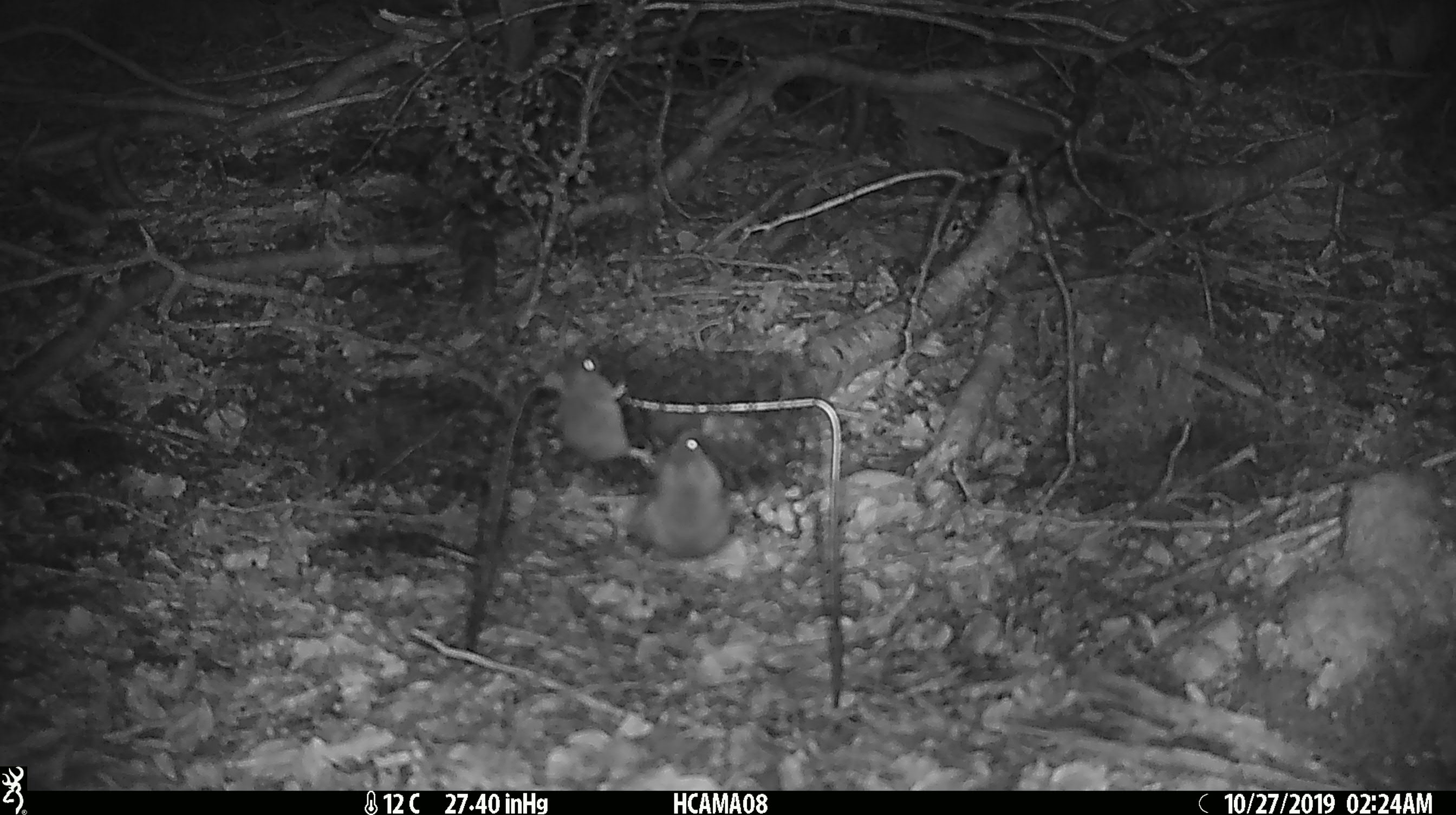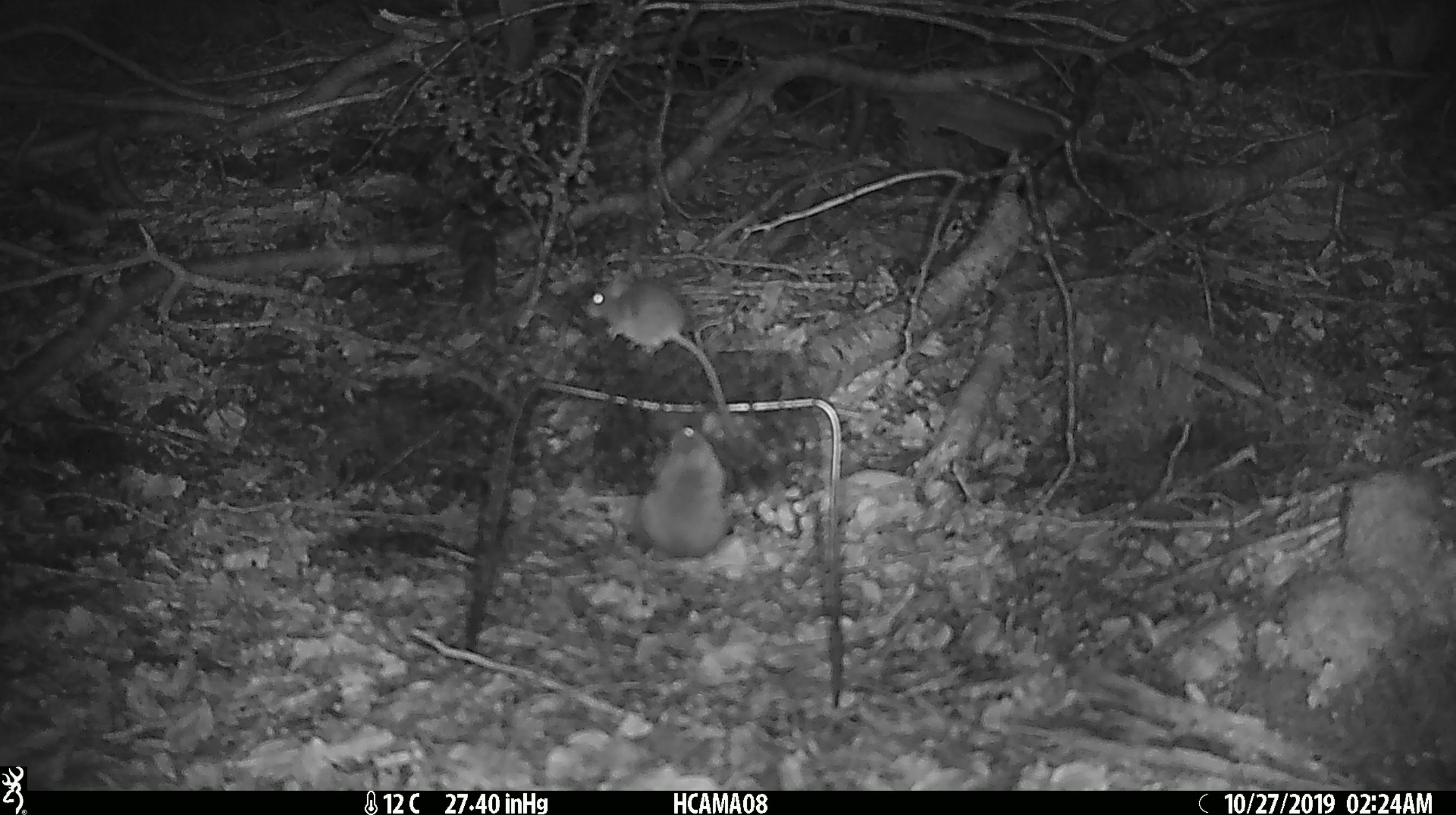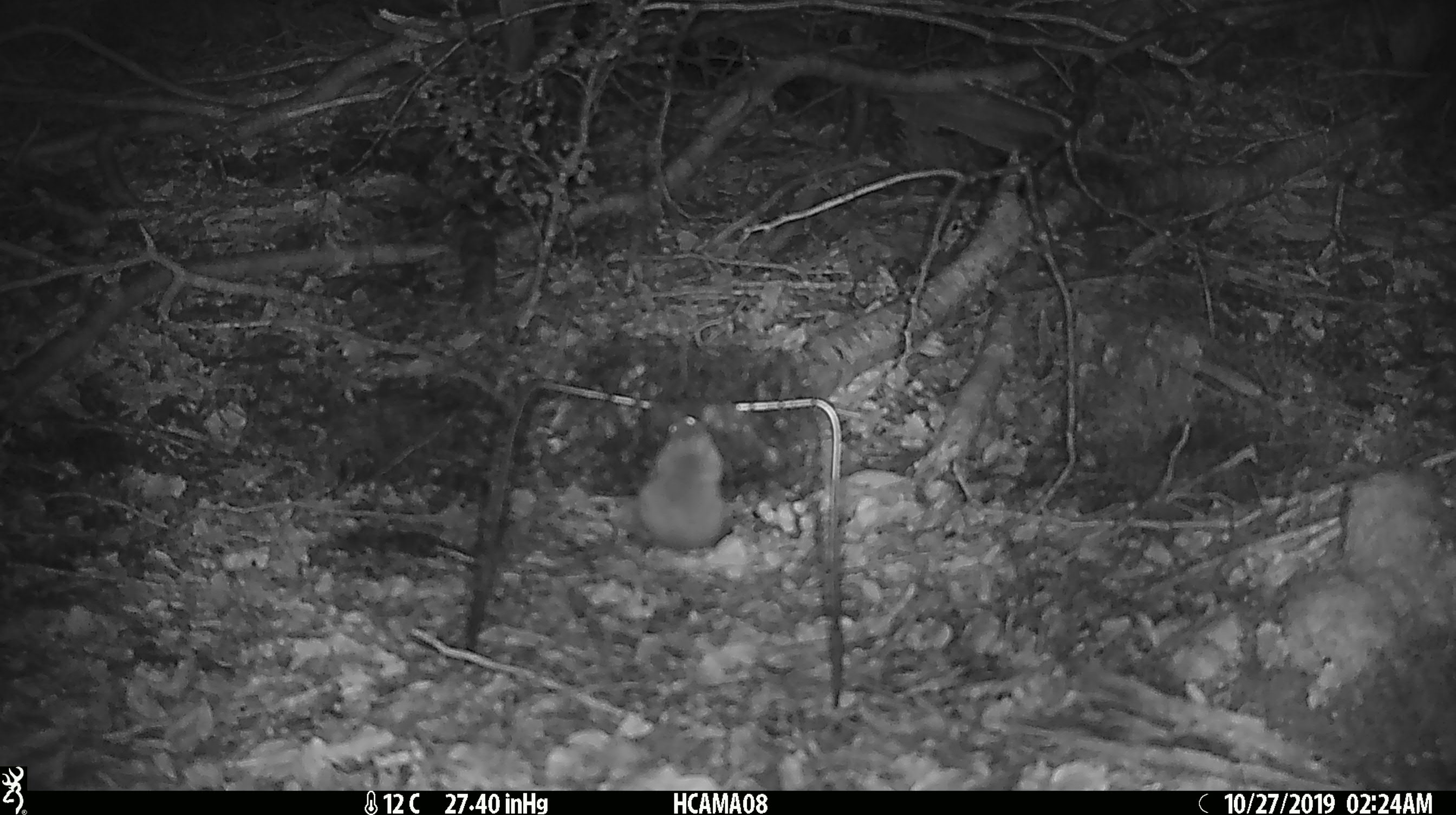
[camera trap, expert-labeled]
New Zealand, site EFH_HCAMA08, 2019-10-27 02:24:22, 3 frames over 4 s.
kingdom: Animalia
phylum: Chordata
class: Mammalia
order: Rodentia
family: Muridae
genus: Mus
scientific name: Mus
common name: mouse